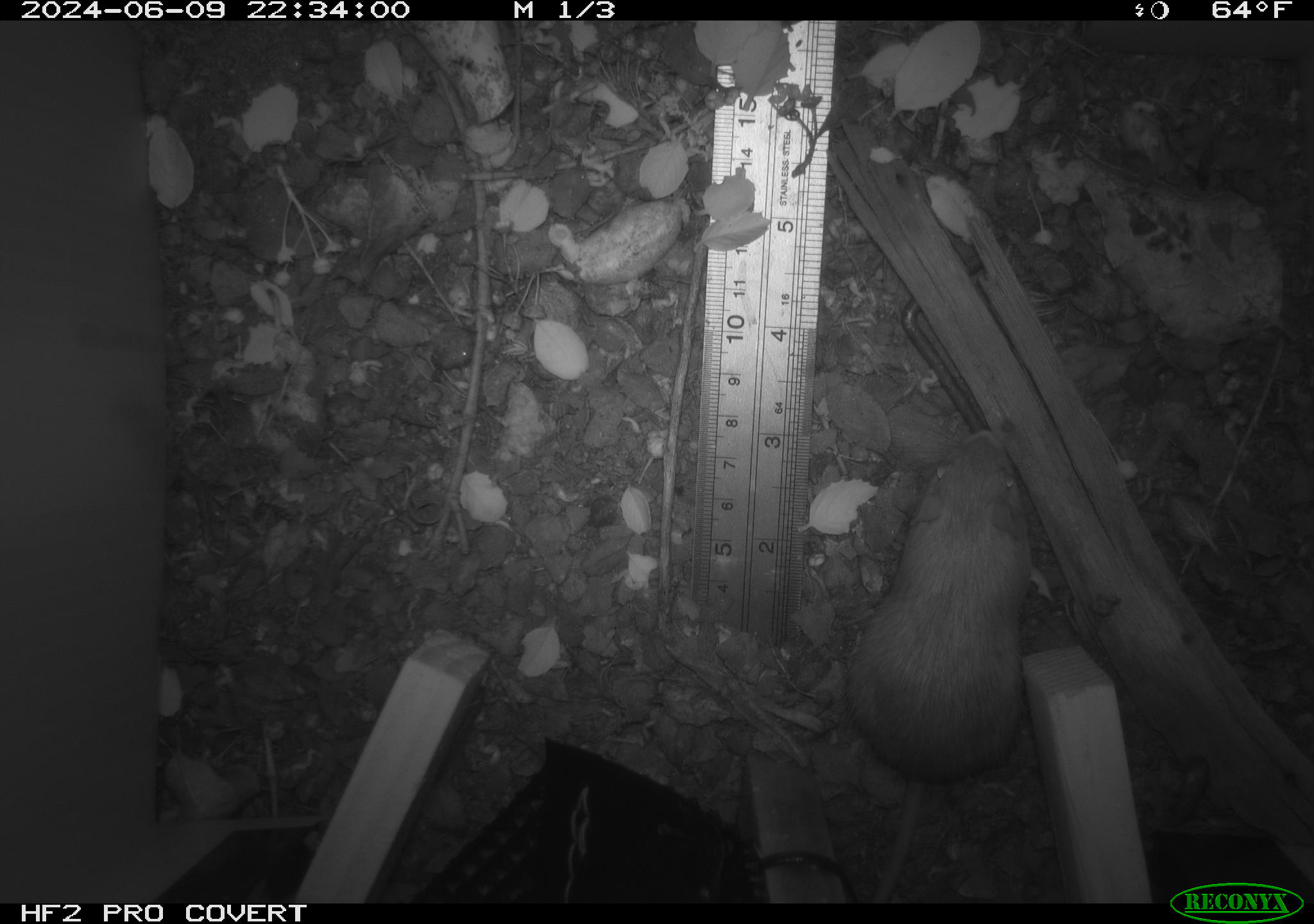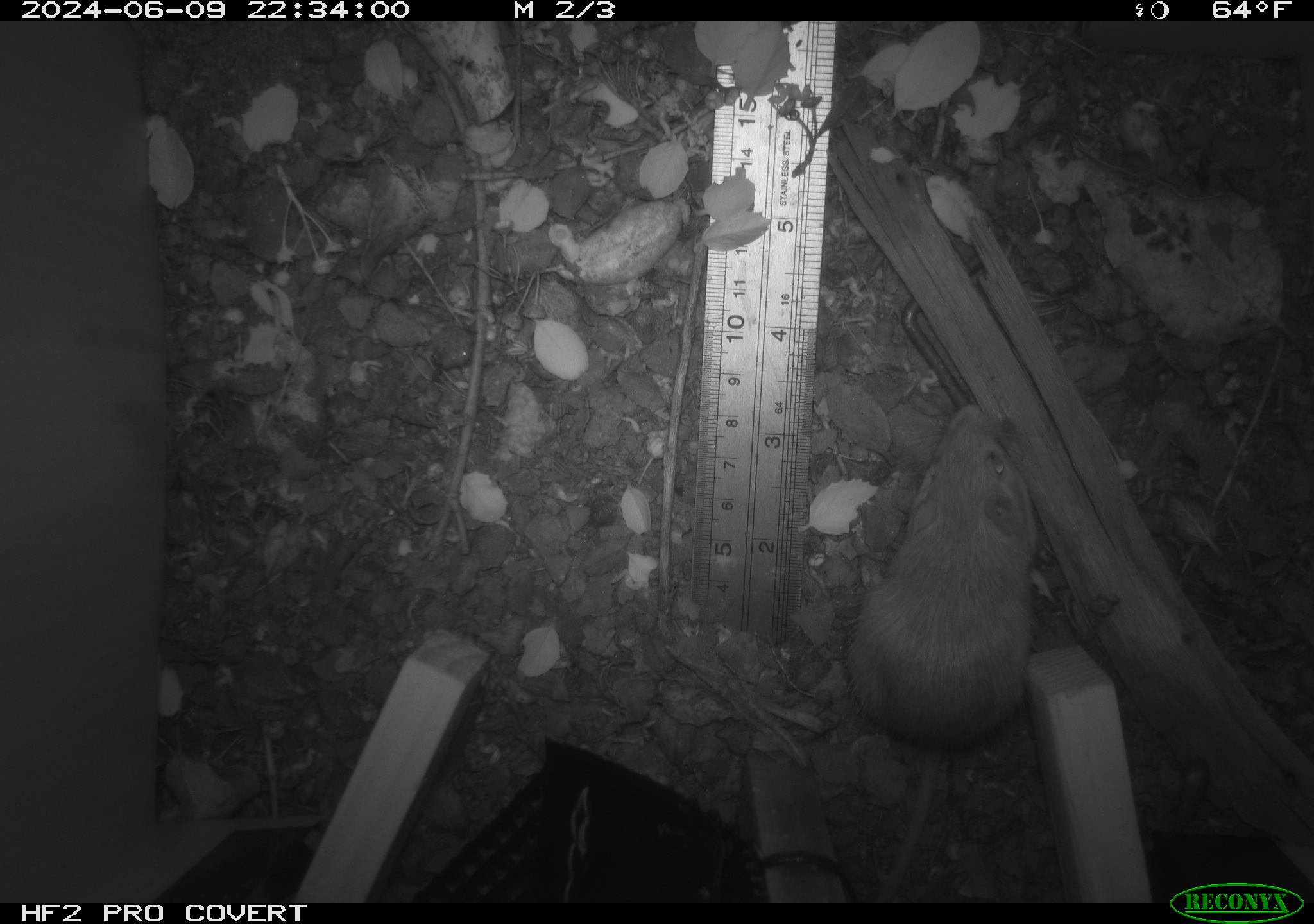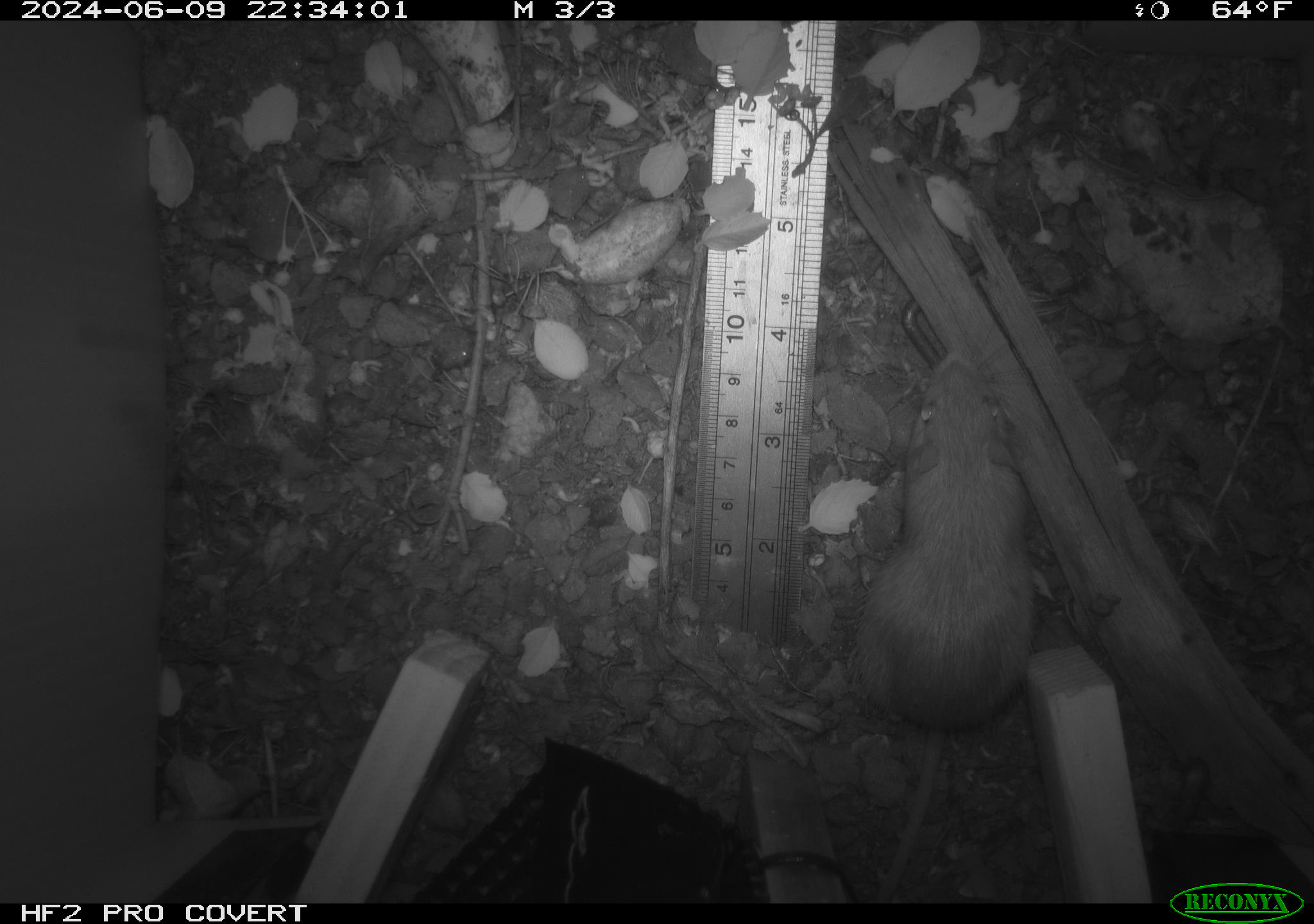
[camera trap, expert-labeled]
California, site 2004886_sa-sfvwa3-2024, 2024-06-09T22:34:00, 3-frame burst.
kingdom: Animalia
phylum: Chordata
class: Mammalia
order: Rodentia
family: Heteromyidae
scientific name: Heteromyidae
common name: kangaroo rats and pocket mice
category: heteromyidae family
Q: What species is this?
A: Heteromyidae family (kangaroo rats and pocket mice) (Heteromyidae).